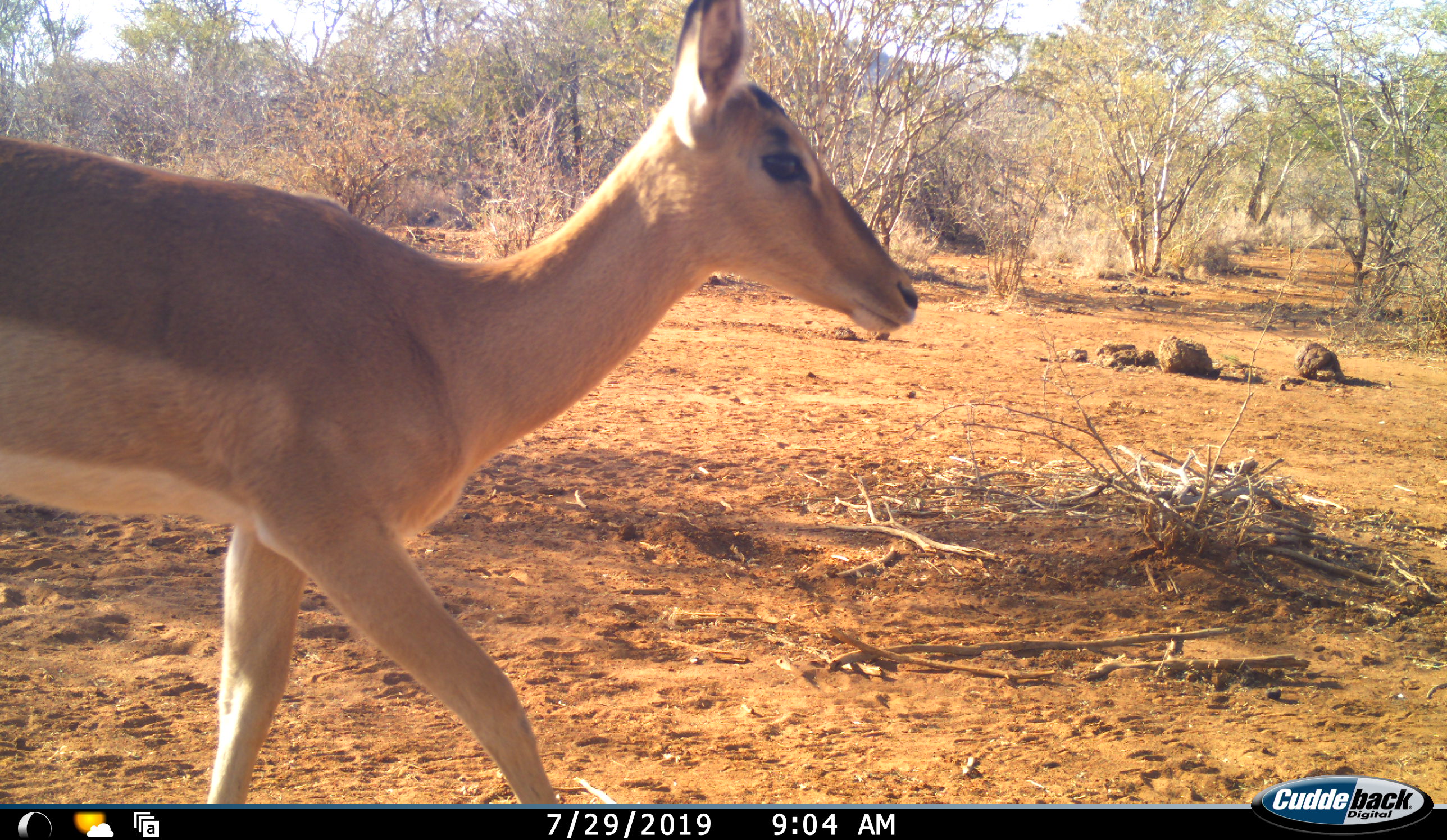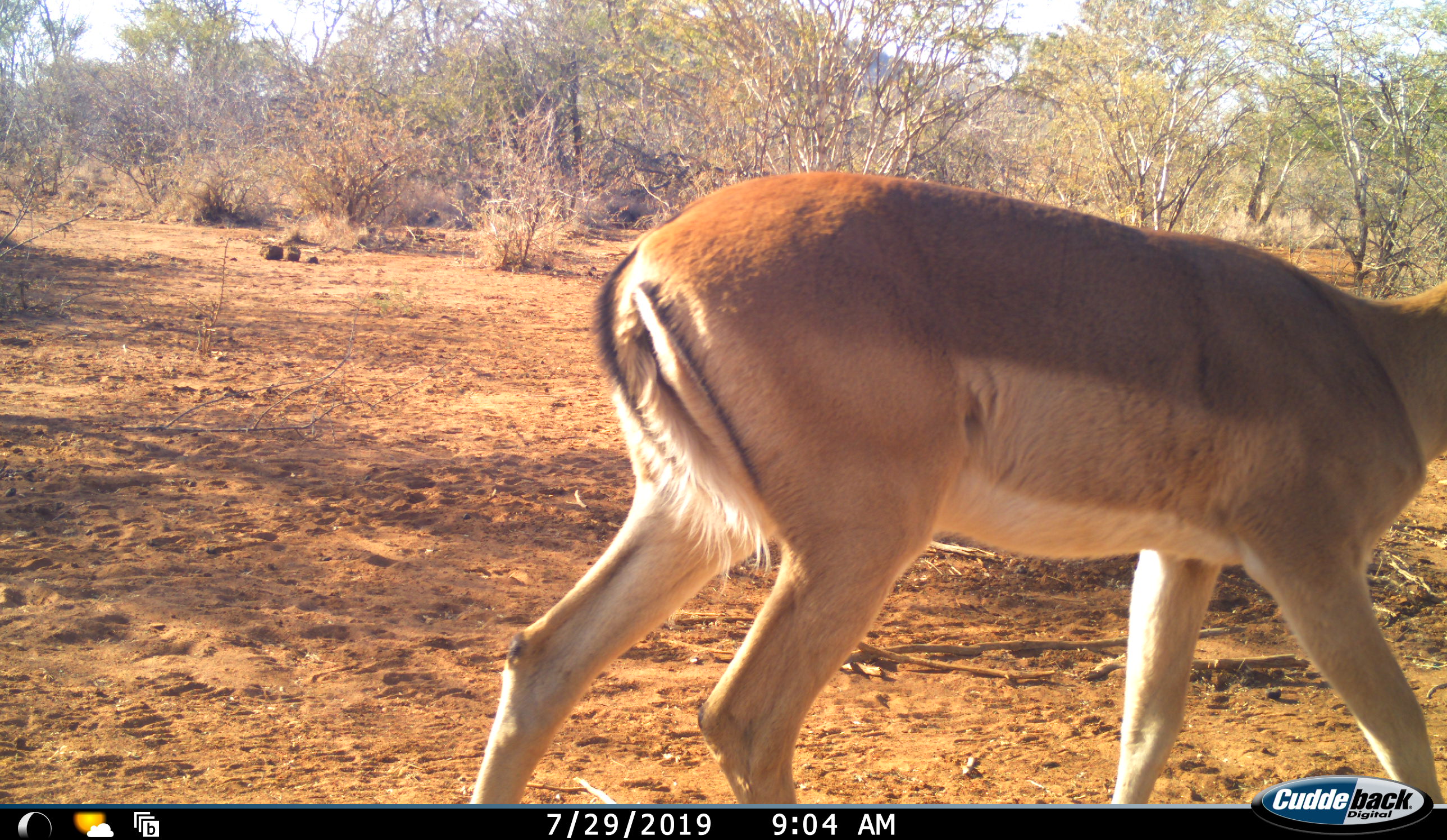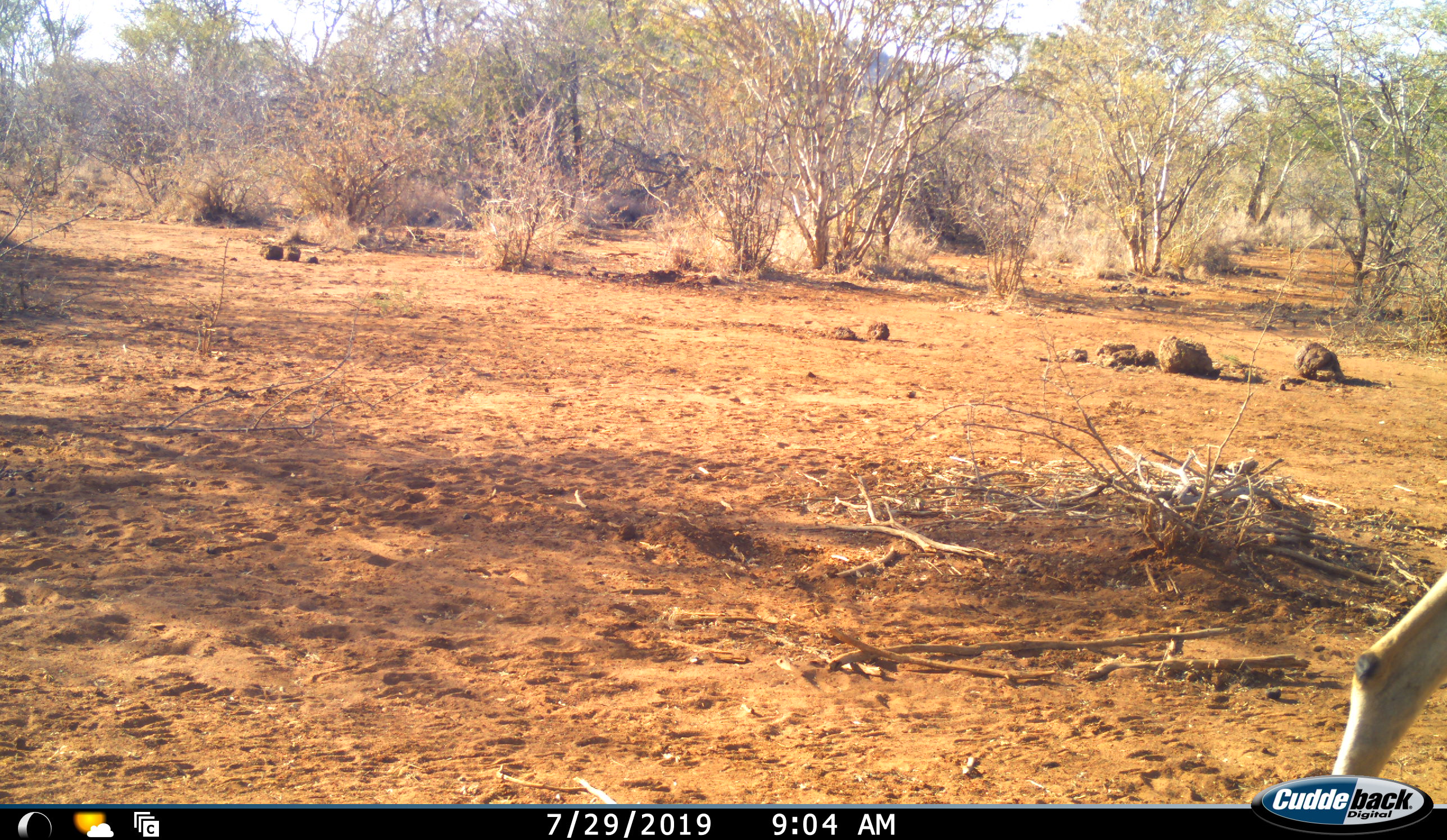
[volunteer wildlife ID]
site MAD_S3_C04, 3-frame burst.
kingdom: Animalia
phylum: Chordata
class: Mammalia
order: Artiodactyla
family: Bovidae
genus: Aepyceros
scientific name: Aepyceros melampus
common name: impala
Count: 1.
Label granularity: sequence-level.